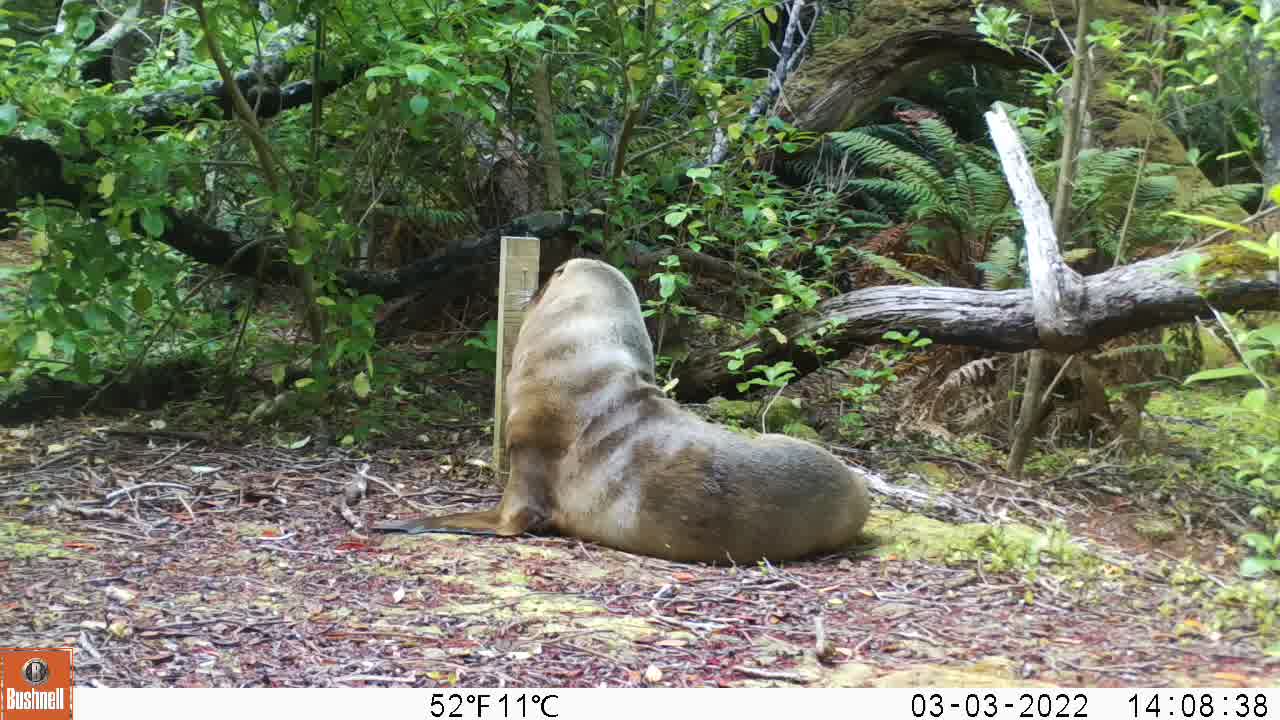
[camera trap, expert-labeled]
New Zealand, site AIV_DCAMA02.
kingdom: Animalia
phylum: Chordata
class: Mammalia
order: Carnivora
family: Otariidae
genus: Phocarctos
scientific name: Phocarctos hookeri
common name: new zealand sea lion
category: sealion